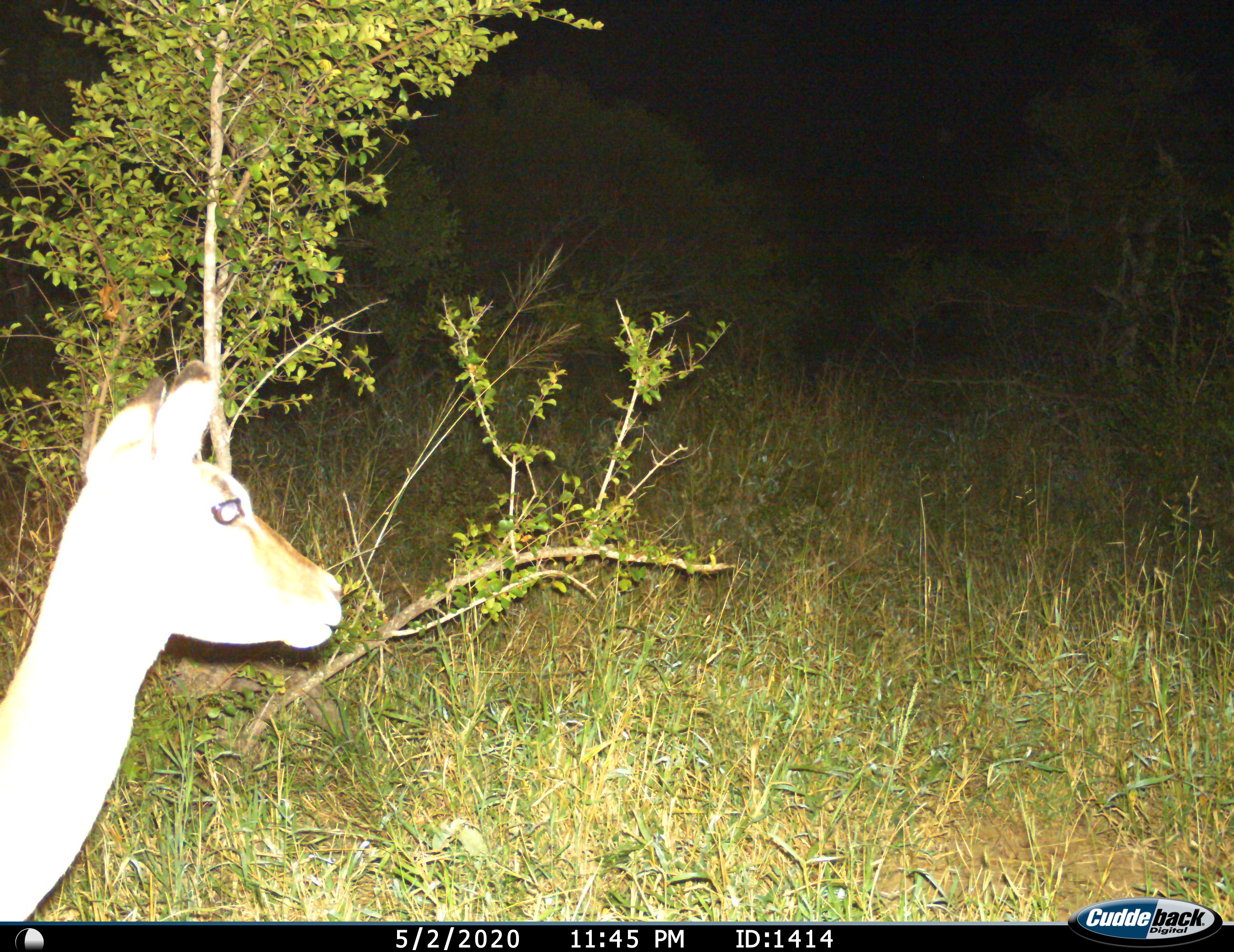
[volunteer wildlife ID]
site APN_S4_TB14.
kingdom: Animalia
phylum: Chordata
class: Mammalia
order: Artiodactyla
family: Bovidae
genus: Aepyceros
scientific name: Aepyceros melampus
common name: impala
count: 1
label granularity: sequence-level